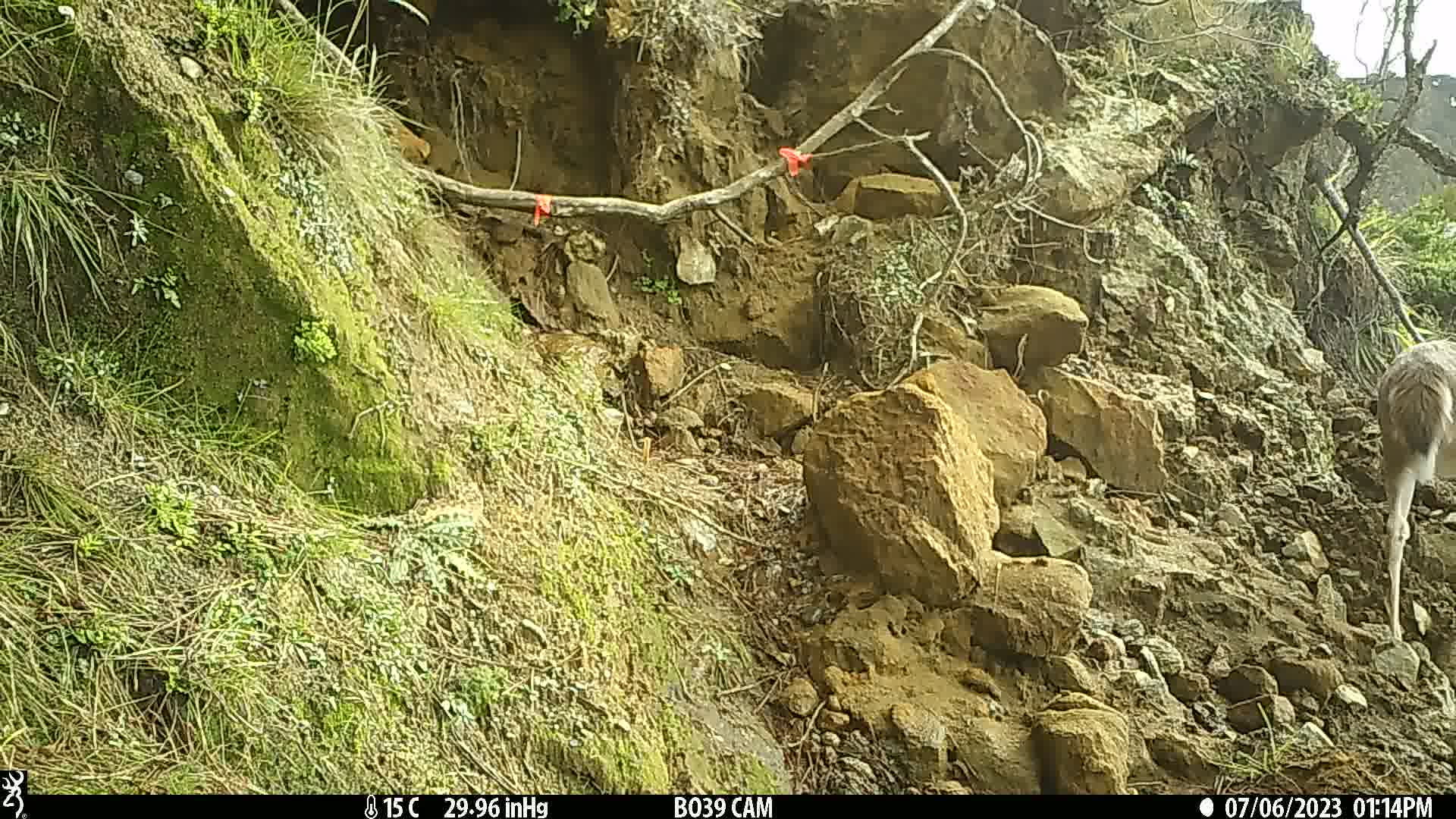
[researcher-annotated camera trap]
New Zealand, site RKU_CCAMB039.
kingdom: Animalia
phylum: Chordata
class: Mammalia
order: Artiodactyla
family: Cervidae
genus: Odocoileus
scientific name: Odocoileus virginianus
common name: white-tailed deer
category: white tailed deer